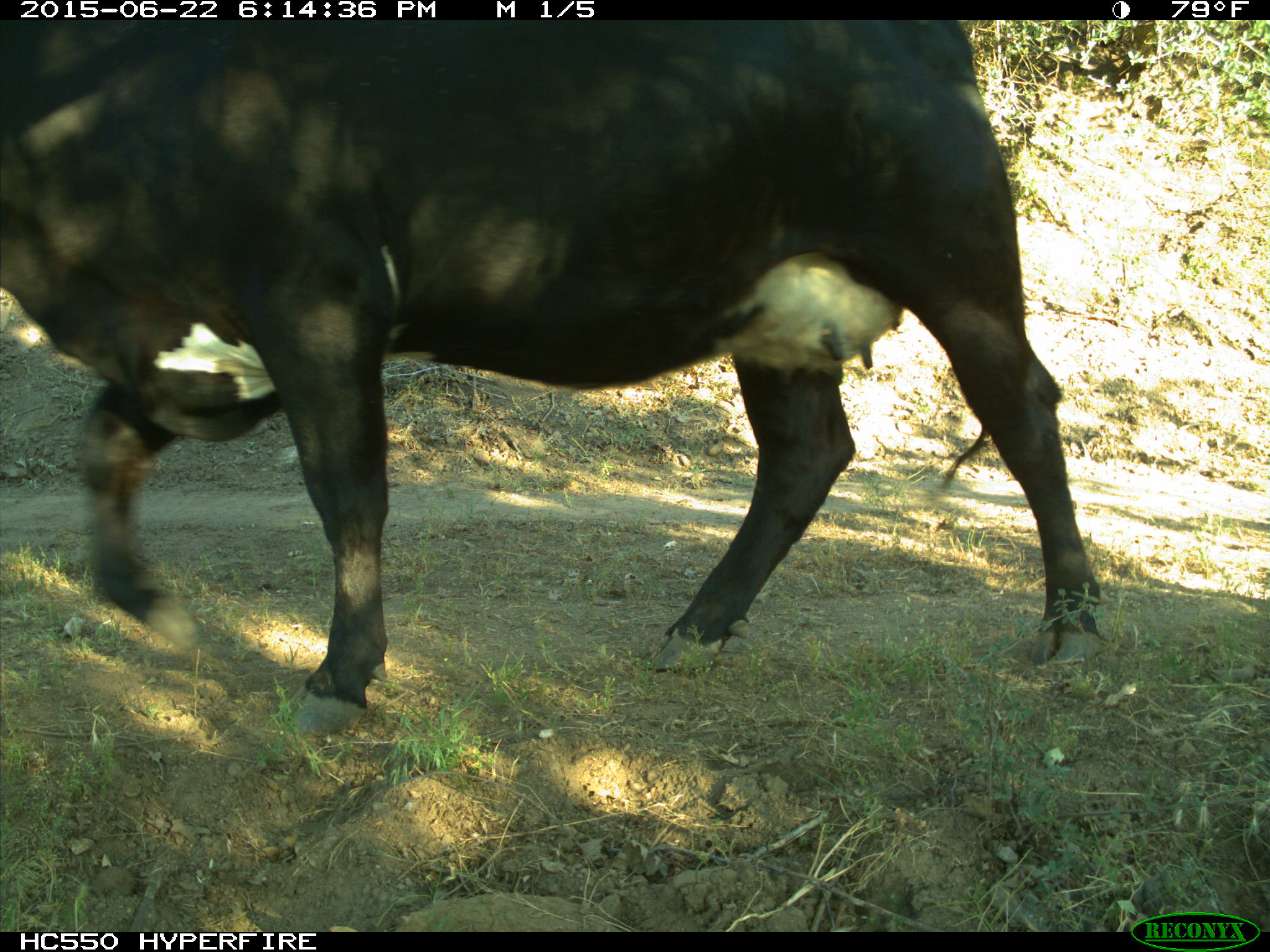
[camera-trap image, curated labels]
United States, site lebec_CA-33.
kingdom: Animalia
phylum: Chordata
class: Mammalia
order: Artiodactyla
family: Bovidae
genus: Bos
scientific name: Bos taurus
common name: domestic cow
Bos taurus (domestic cow).